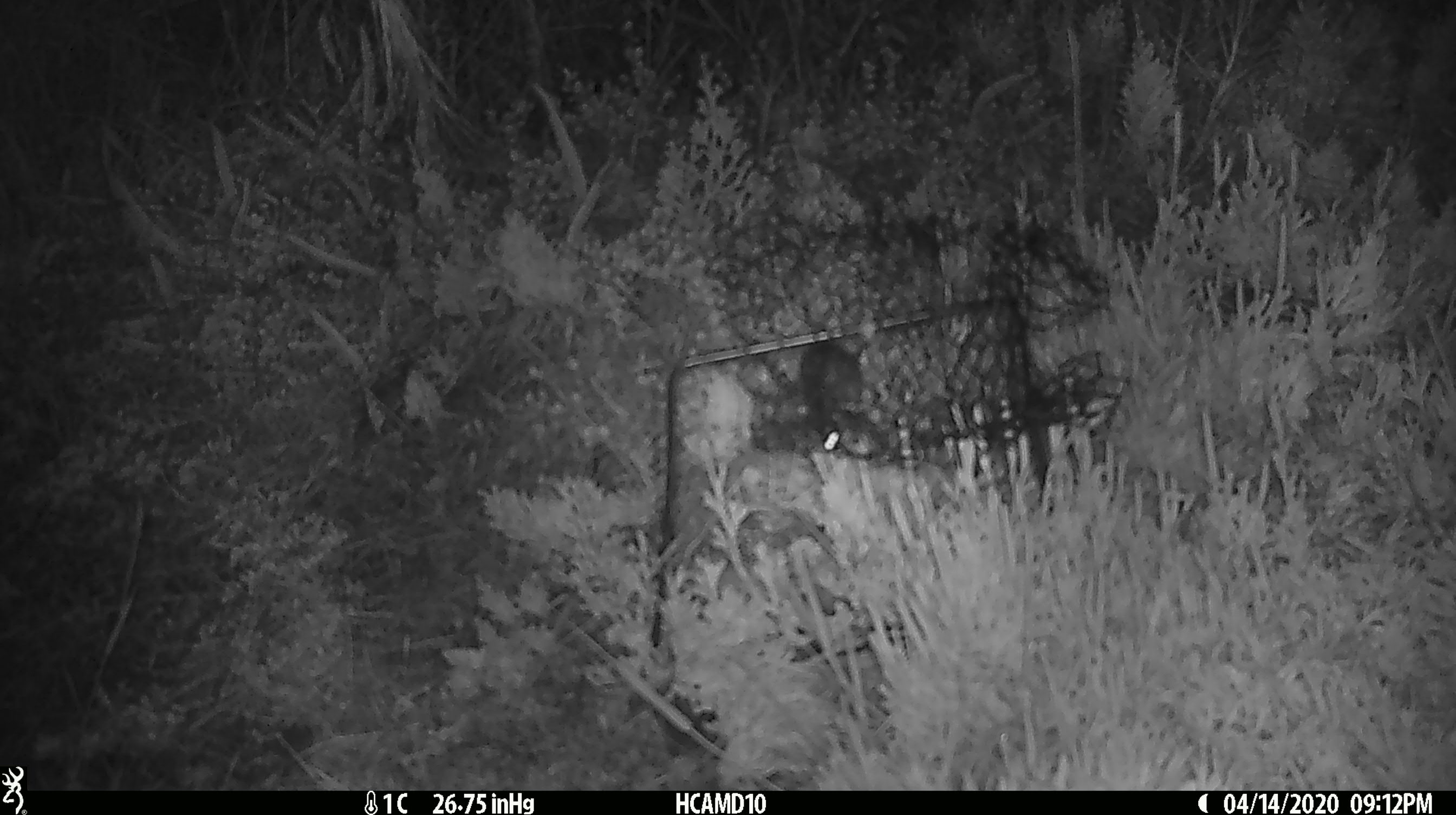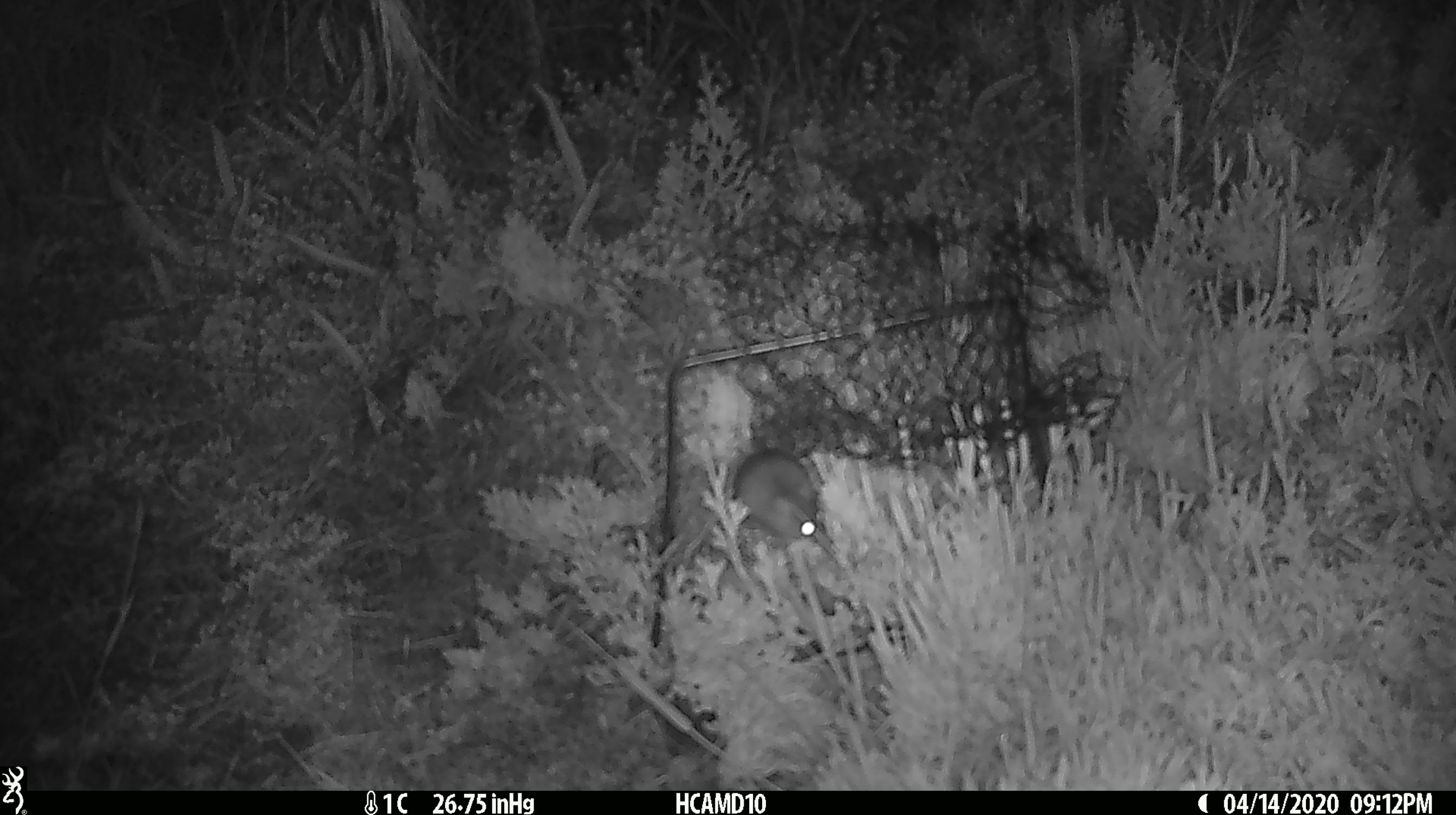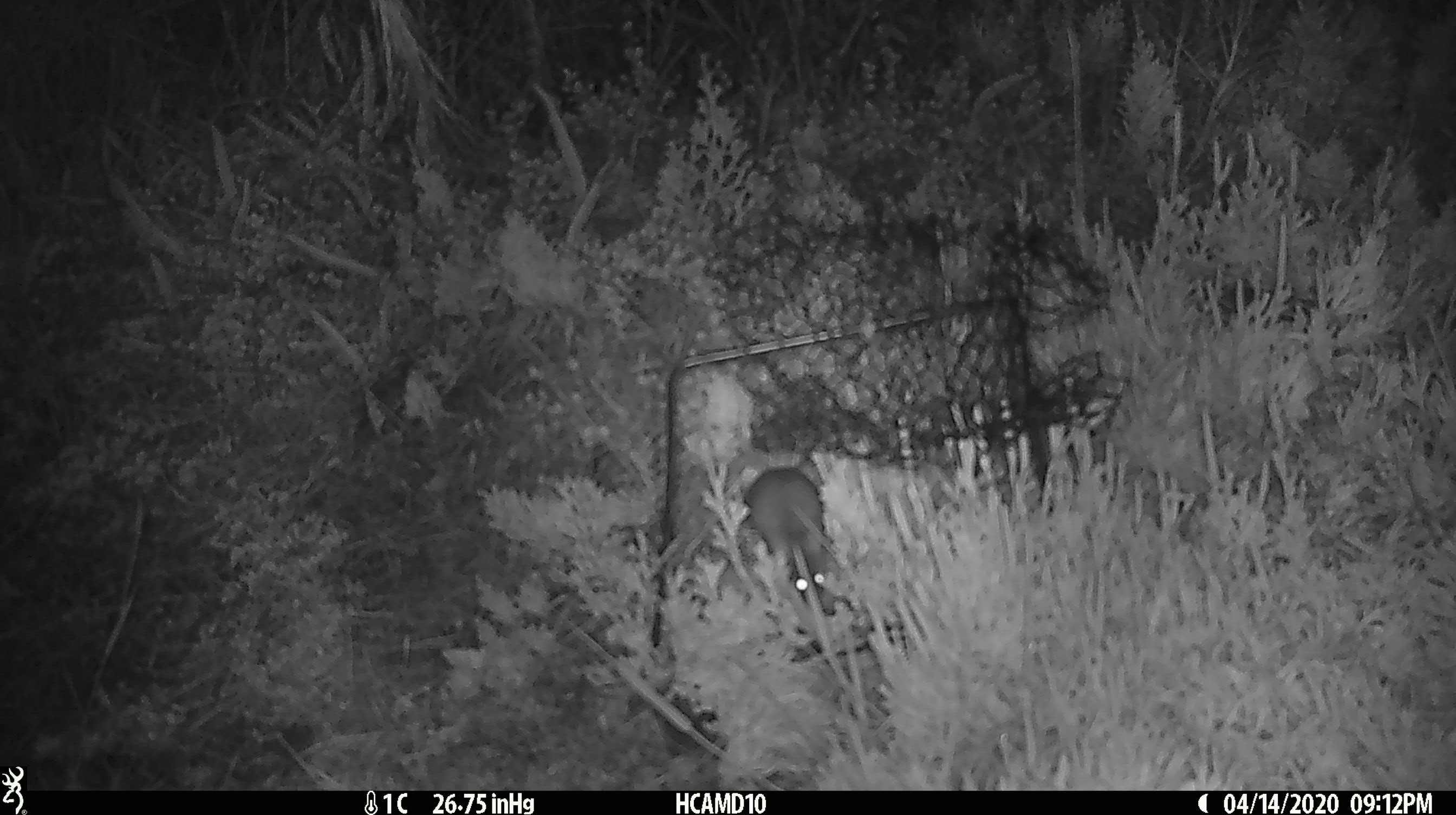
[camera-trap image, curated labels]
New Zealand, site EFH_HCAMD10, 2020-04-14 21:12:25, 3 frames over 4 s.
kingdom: Animalia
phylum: Chordata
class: Mammalia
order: Rodentia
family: Muridae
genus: Mus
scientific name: Mus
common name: mouse